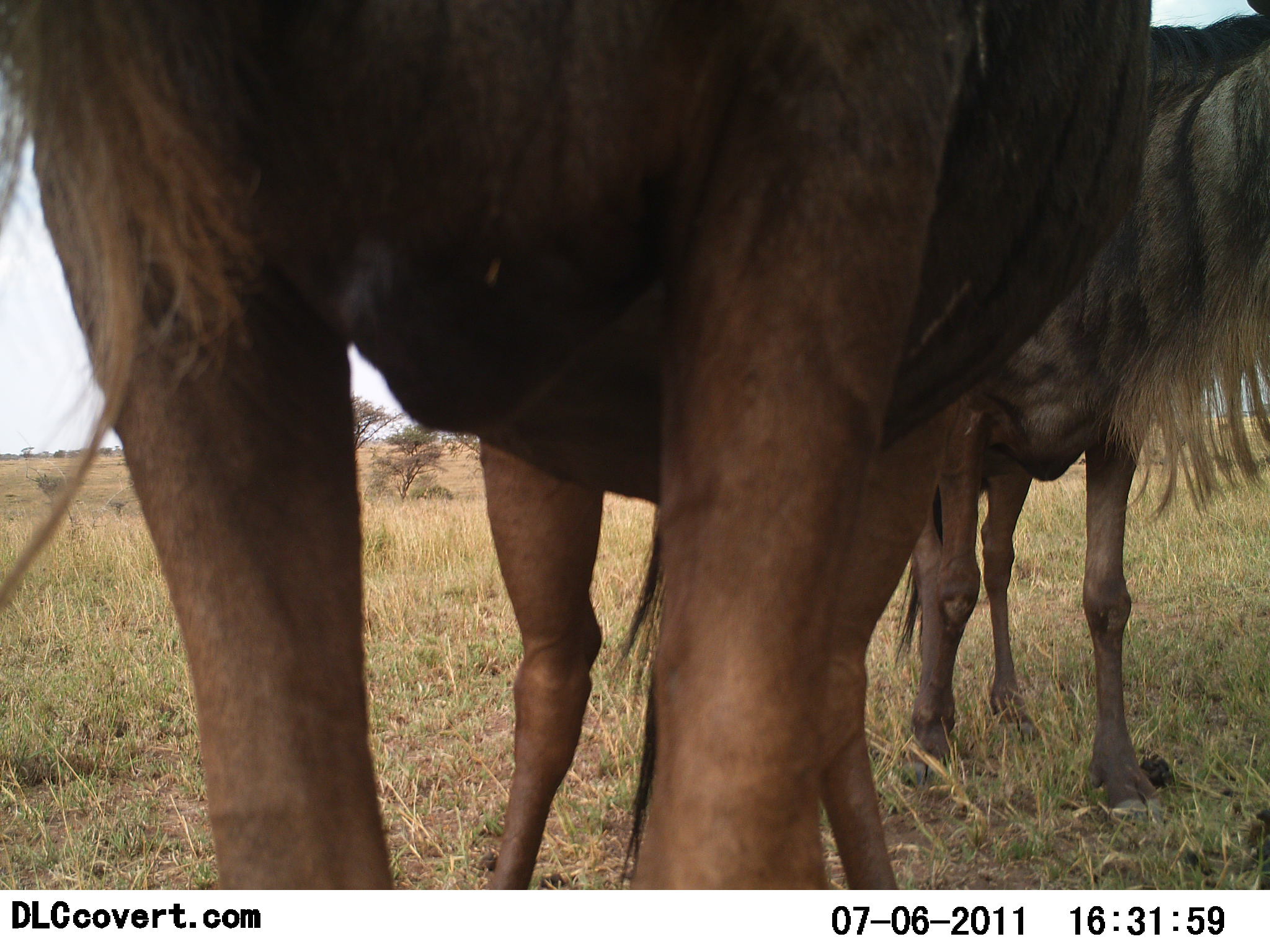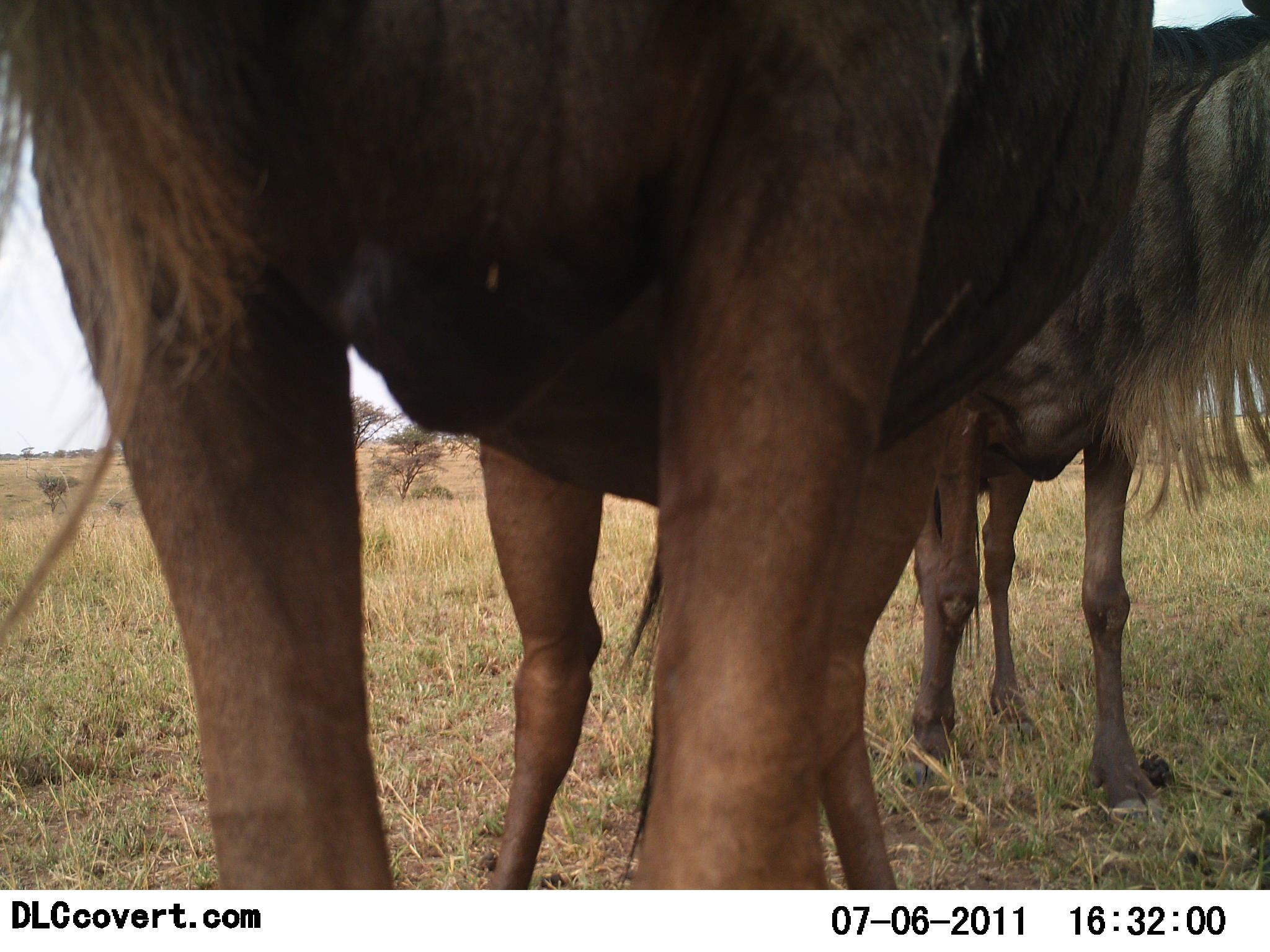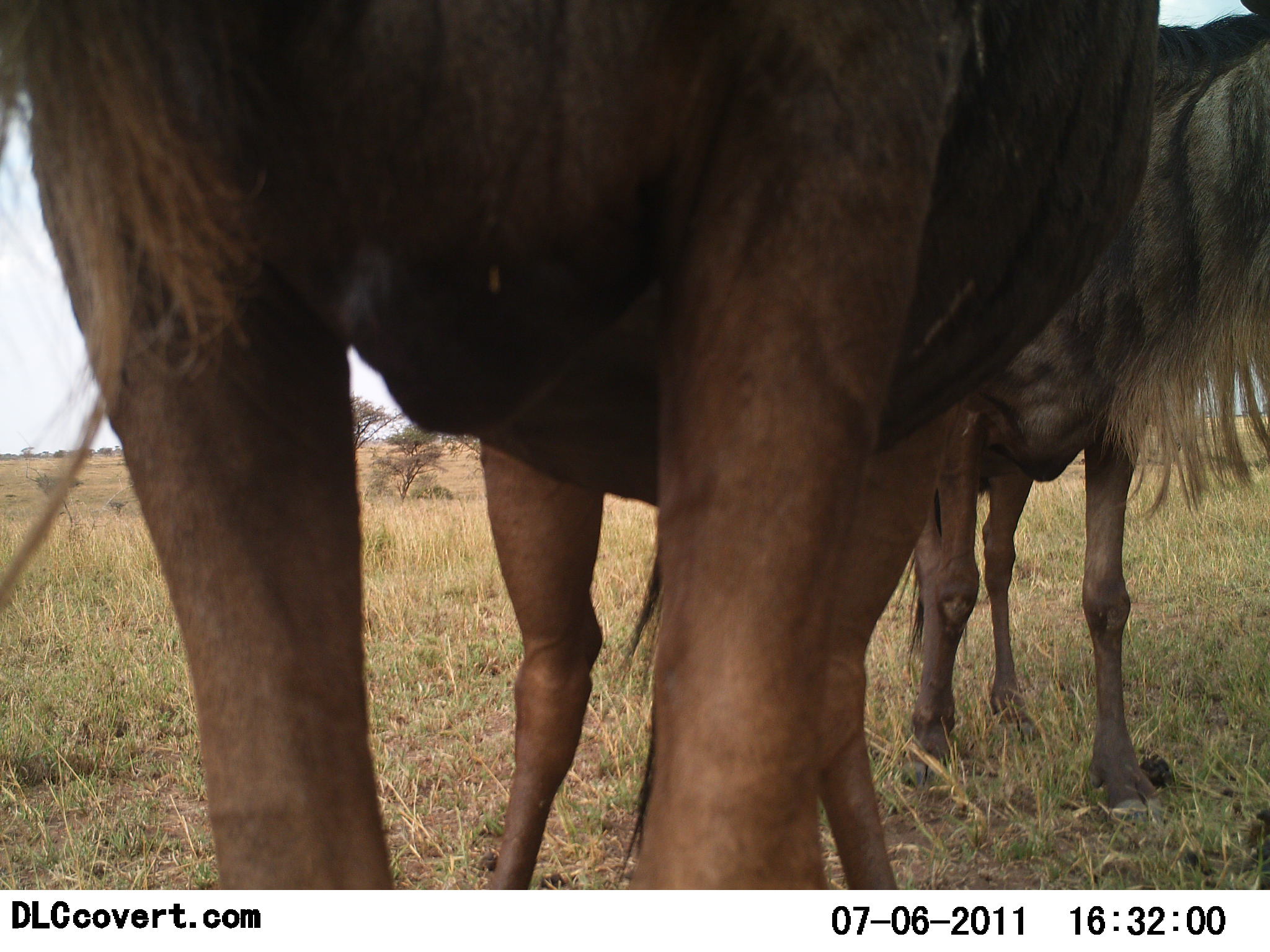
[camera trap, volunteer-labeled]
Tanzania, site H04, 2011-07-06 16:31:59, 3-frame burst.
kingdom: Animalia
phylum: Chordata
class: Mammalia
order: Artiodactyla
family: Bovidae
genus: Connochaetes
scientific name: Connochaetes taurinus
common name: blue wildebeest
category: wildebeest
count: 2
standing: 91%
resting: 0%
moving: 9%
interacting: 0%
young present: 0%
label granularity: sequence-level